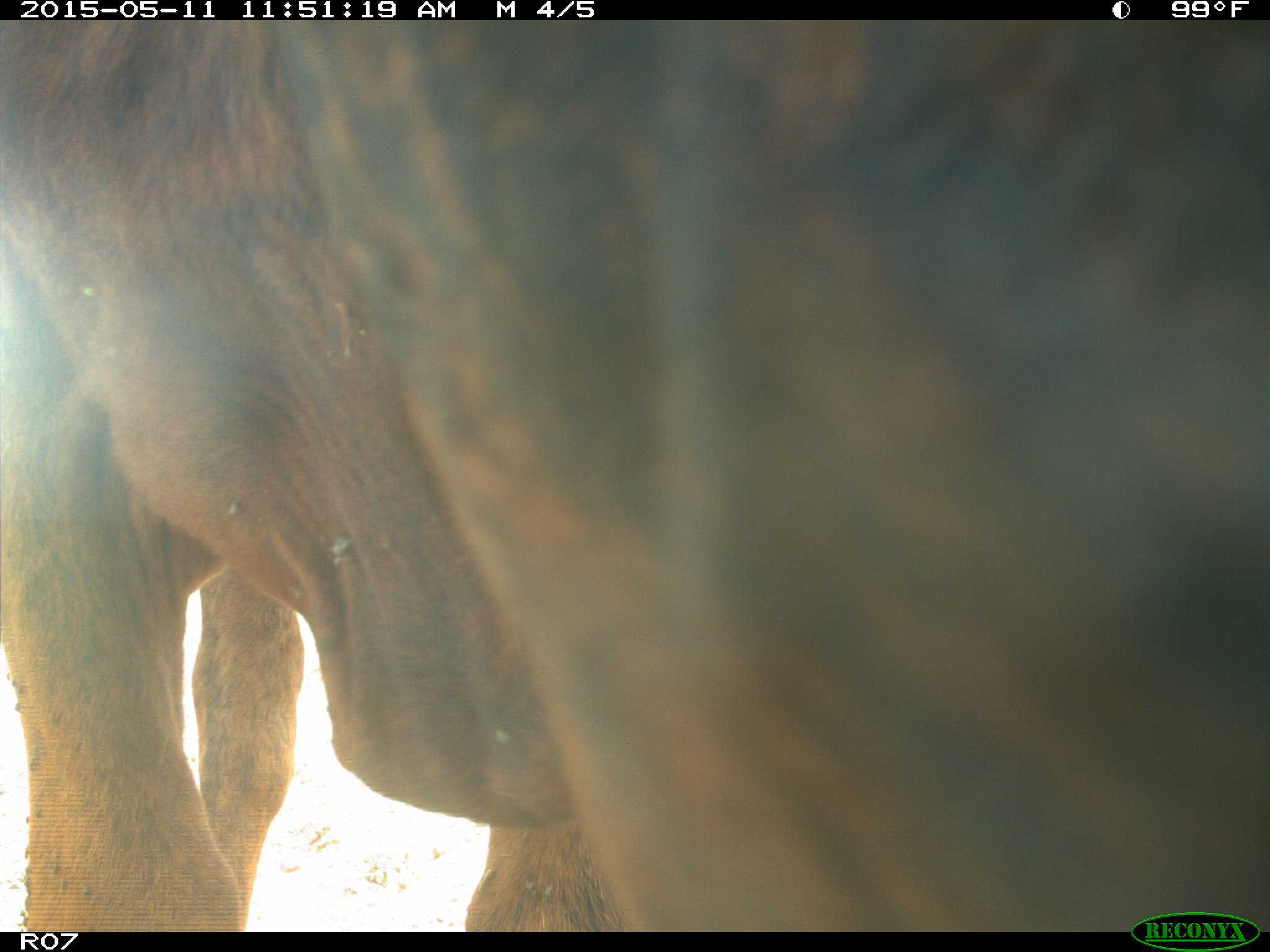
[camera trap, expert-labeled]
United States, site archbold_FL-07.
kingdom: Animalia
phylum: Chordata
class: Mammalia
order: Artiodactyla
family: Bovidae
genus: Bos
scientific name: Bos taurus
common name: domestic cow